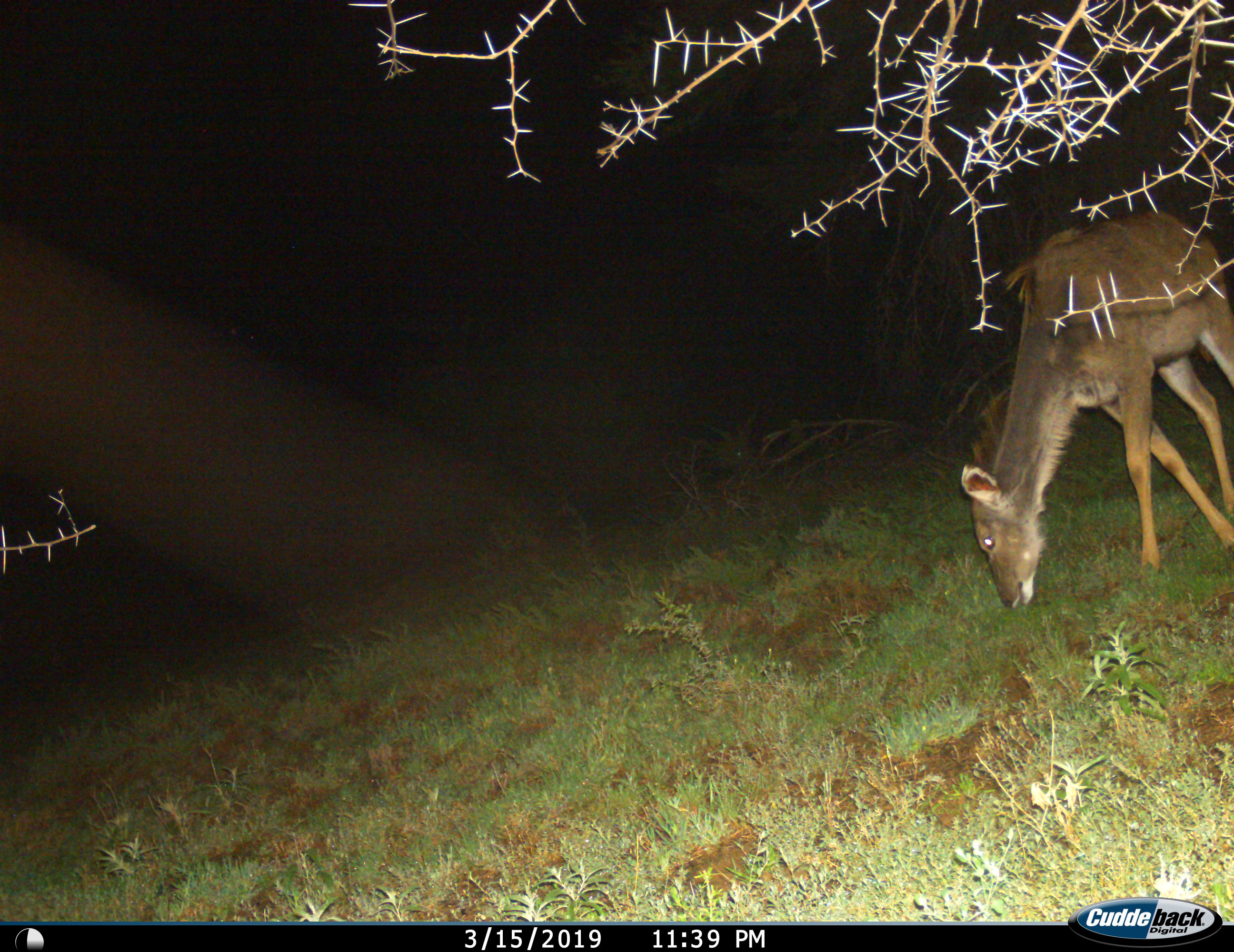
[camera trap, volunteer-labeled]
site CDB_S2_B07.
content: unidentified animal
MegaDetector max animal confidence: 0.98